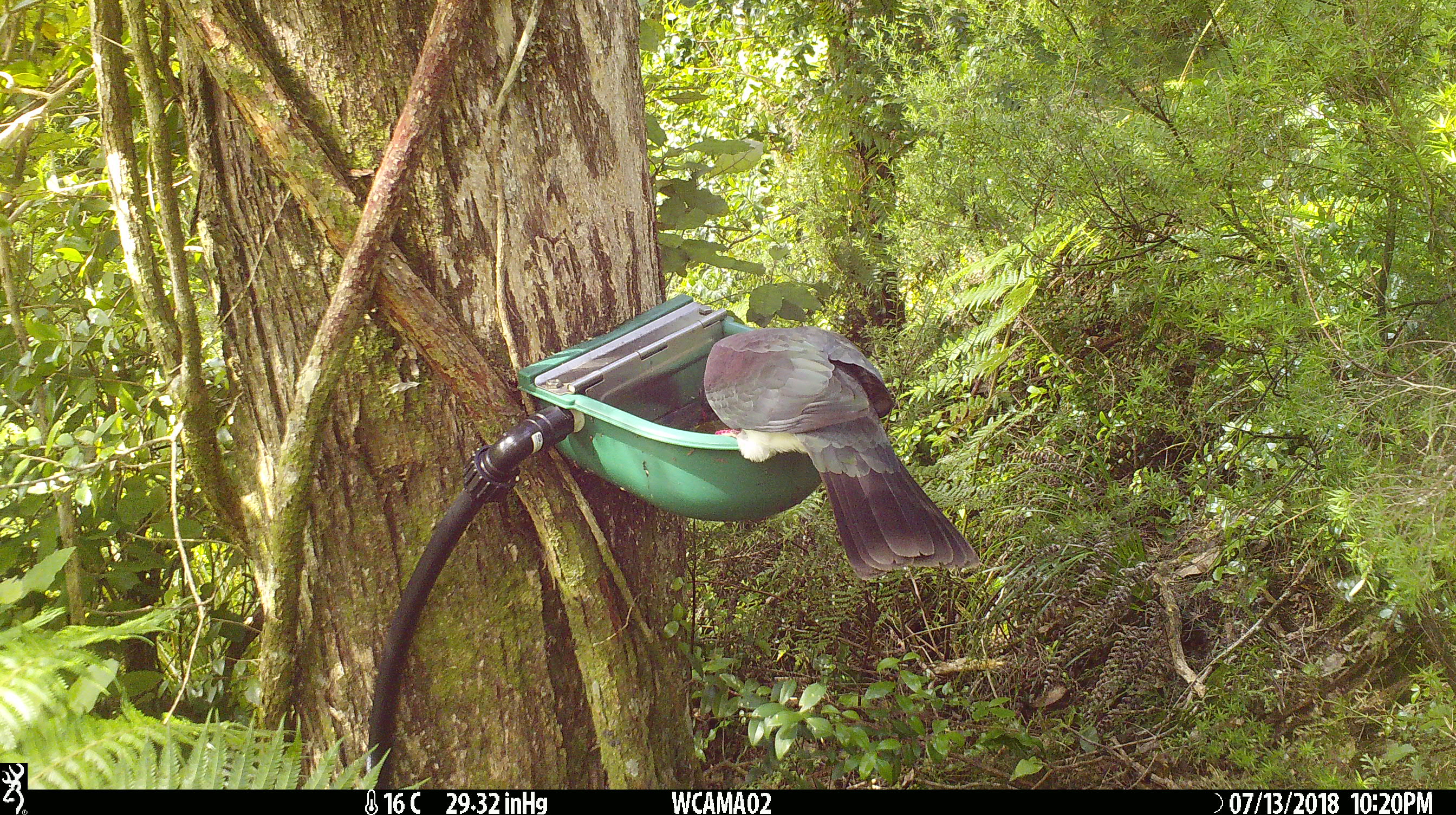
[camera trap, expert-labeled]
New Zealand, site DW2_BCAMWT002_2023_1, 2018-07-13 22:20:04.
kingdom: Animalia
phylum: Chordata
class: Aves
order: Columbiformes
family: Columbidae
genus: Hemiphaga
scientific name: Hemiphaga novaeseelandiae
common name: new zealand pigeon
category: kereru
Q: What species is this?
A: Kereru (new zealand pigeon) (Hemiphaga novaeseelandiae).